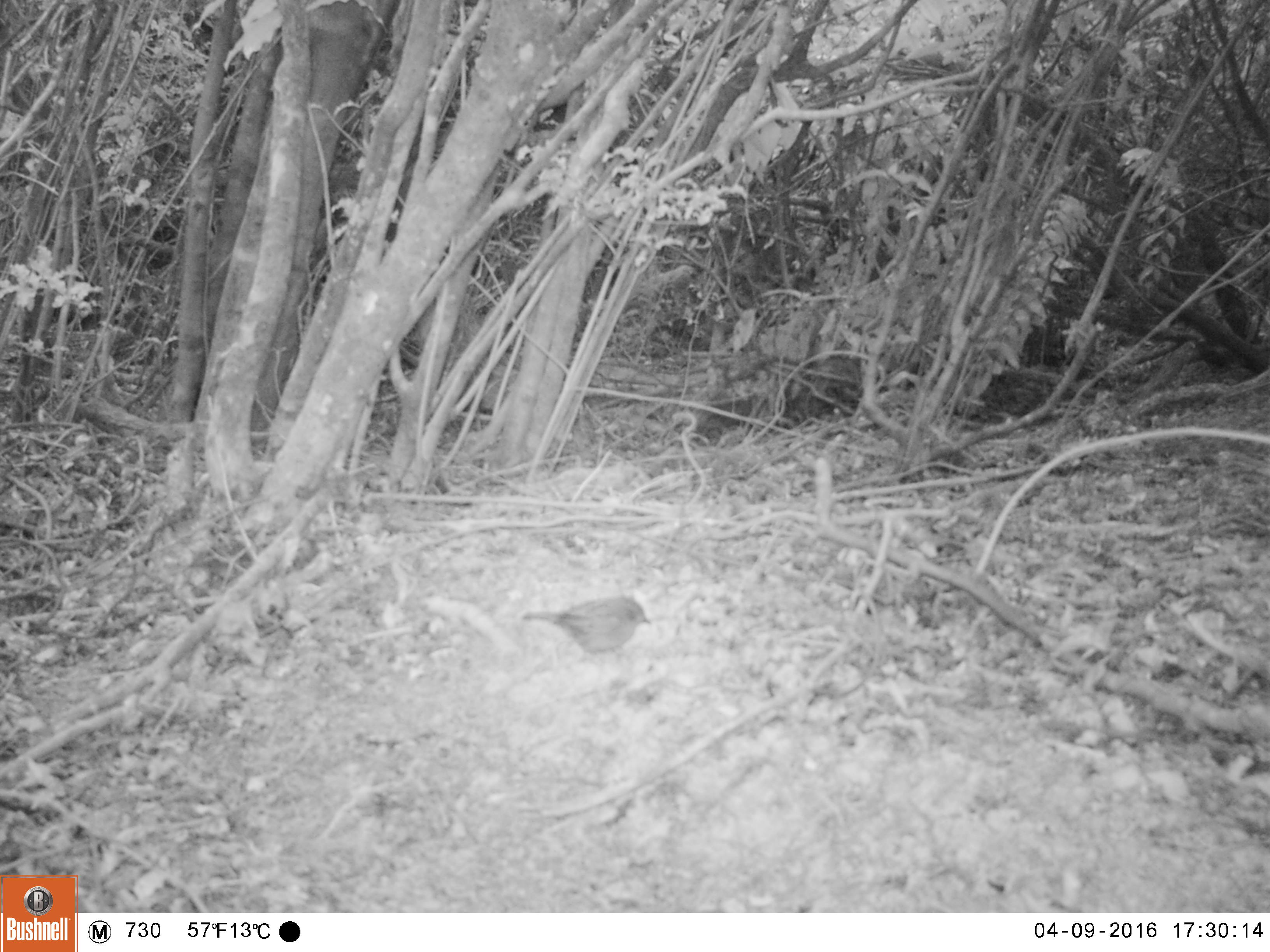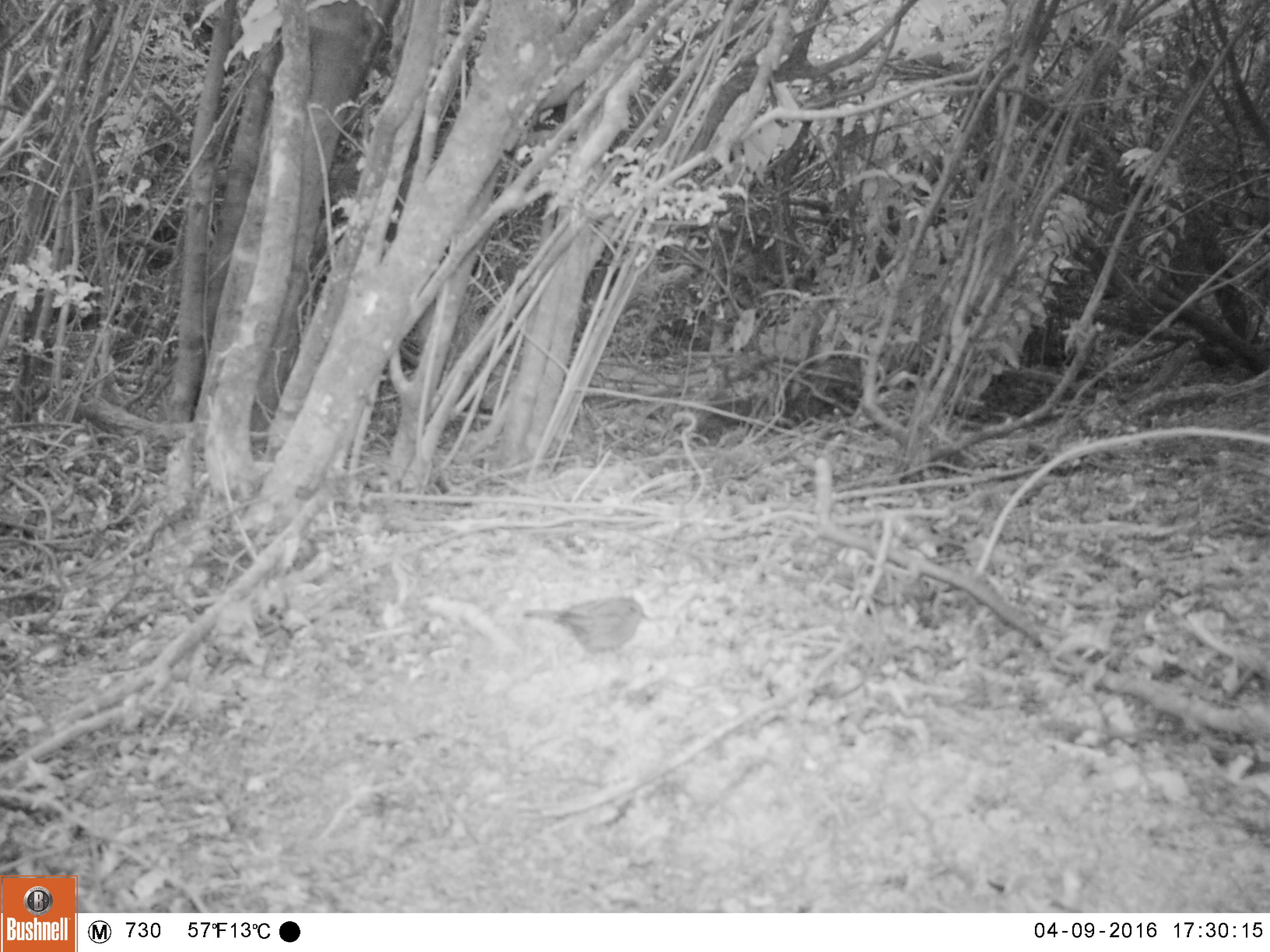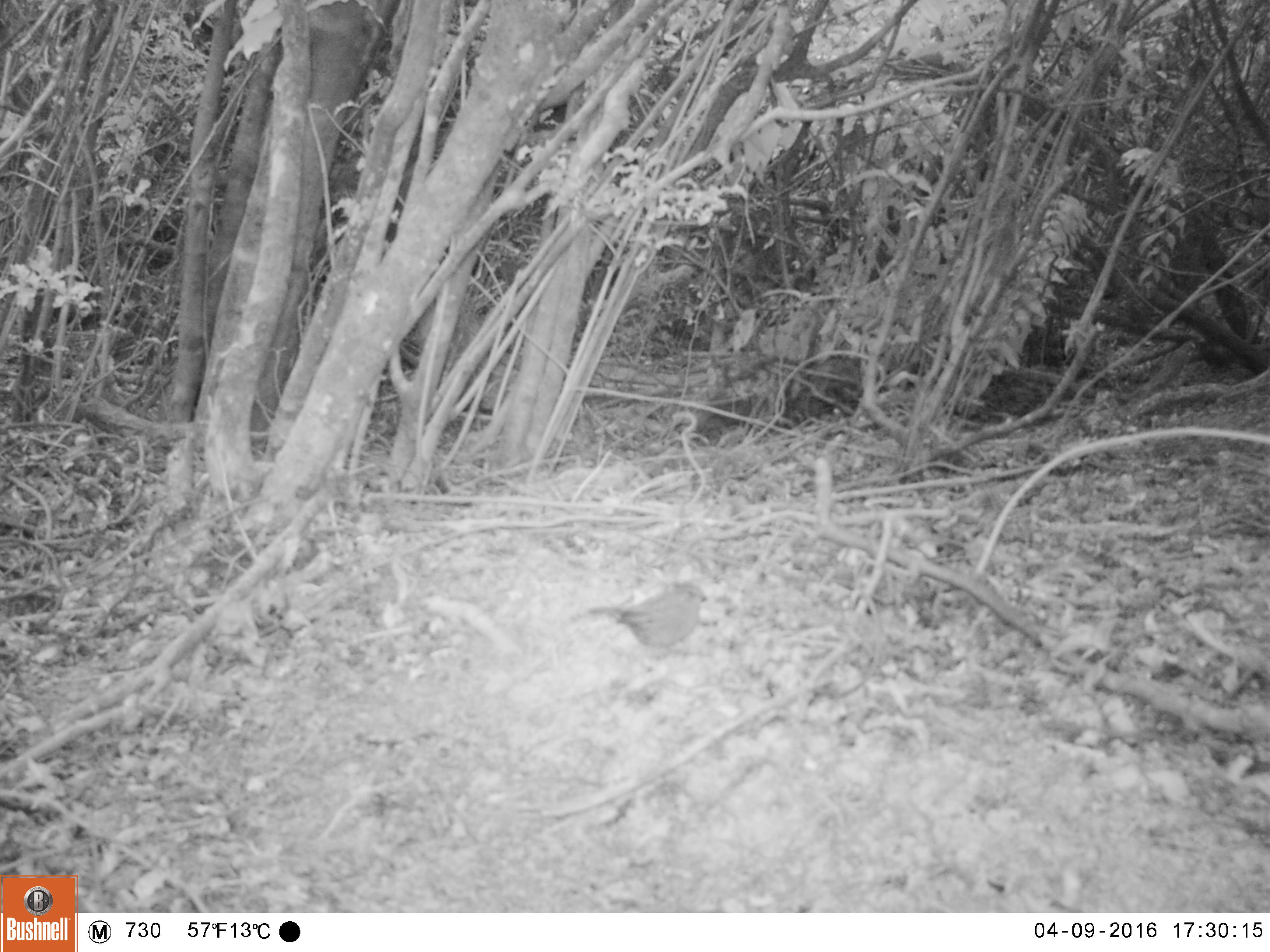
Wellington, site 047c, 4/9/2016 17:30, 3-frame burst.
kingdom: Animalia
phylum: Chordata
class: Aves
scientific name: Aves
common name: bird